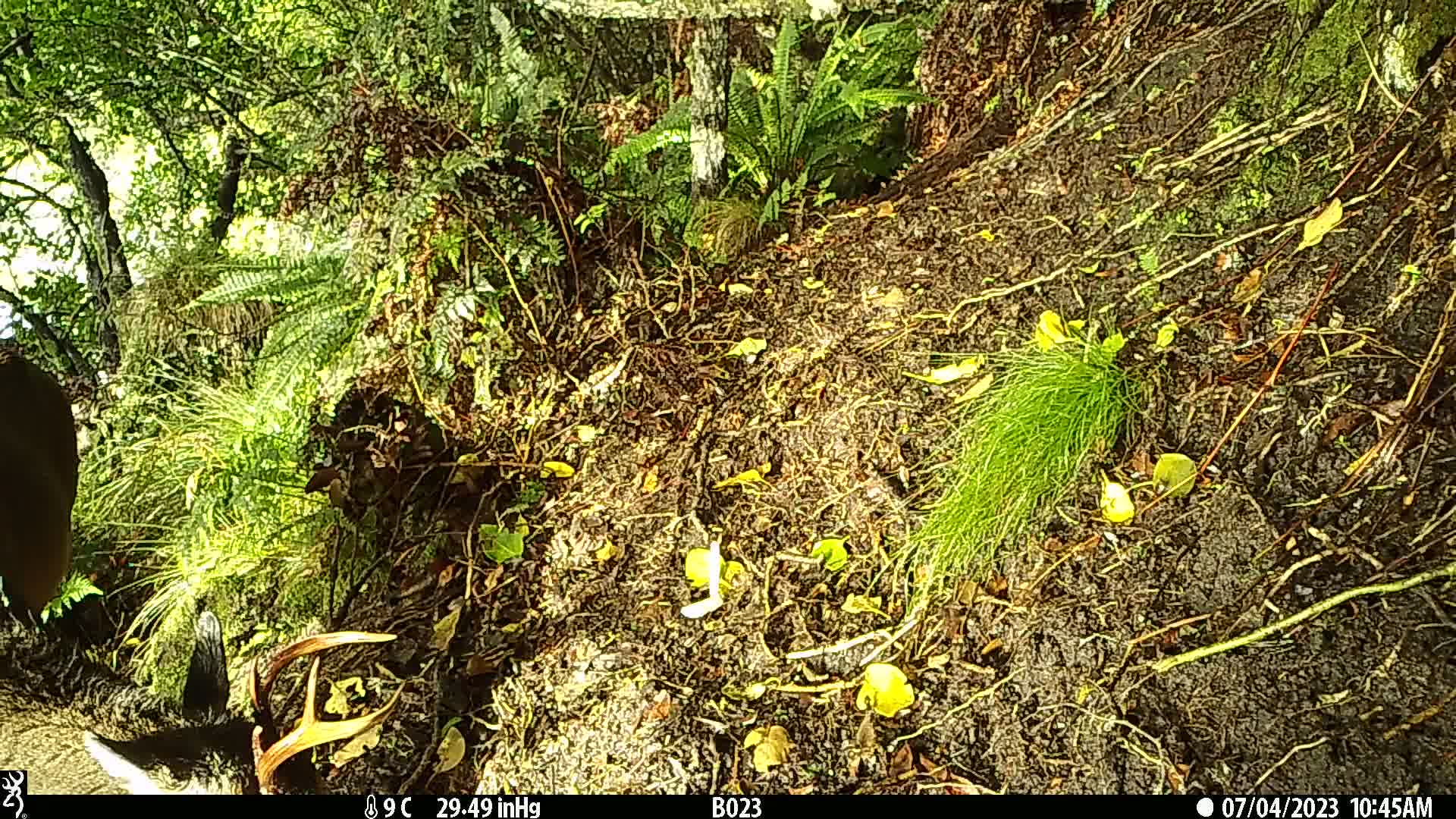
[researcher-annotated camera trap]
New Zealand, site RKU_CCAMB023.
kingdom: Animalia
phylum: Chordata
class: Mammalia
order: Artiodactyla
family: Cervidae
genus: Odocoileus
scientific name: Odocoileus virginianus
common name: white-tailed deer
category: white tailed deer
White tailed deer (white-tailed deer) (Odocoileus virginianus).